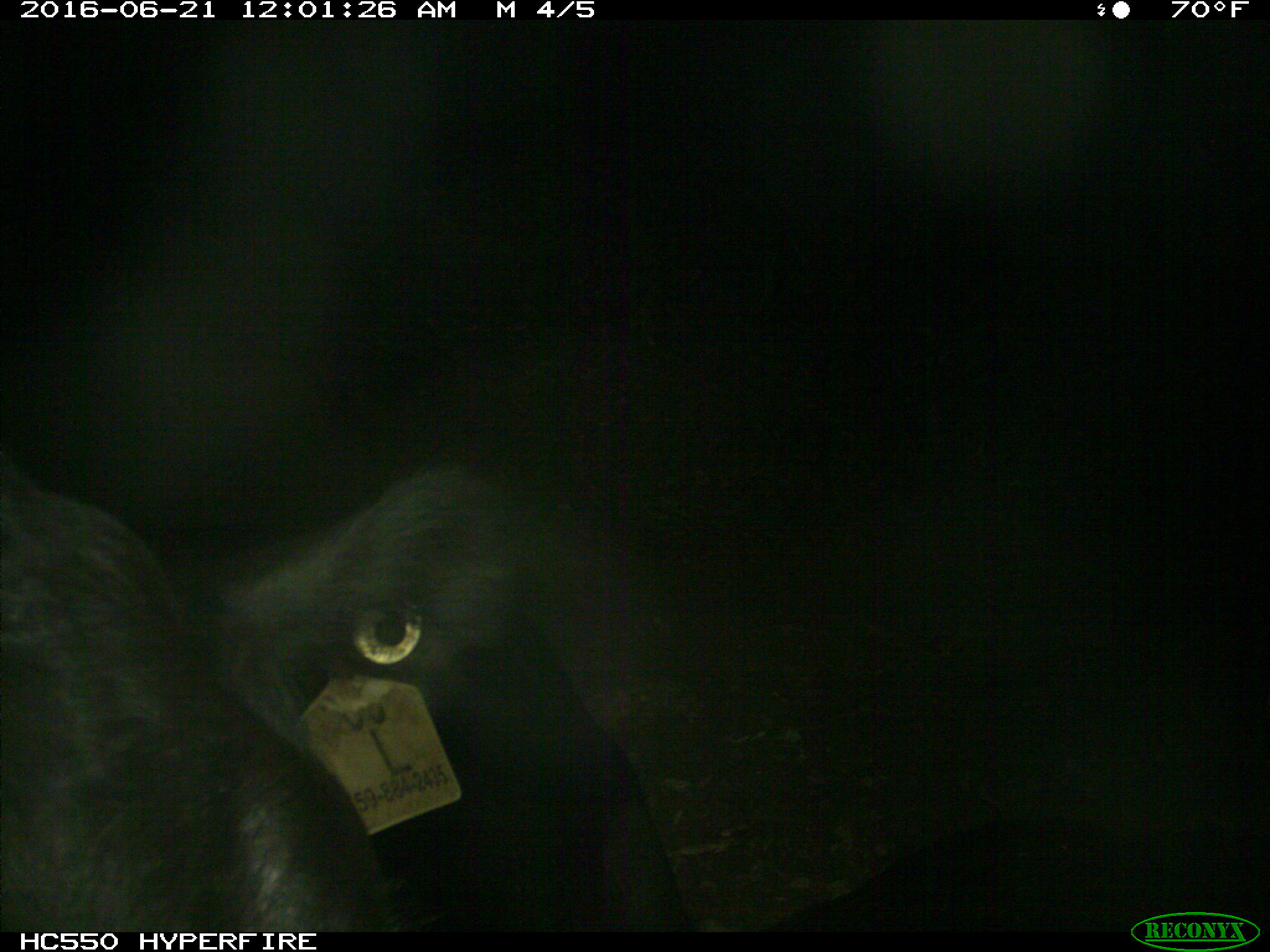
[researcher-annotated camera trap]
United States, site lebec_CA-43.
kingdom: Animalia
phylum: Chordata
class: Mammalia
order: Artiodactyla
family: Bovidae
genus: Bos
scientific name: Bos taurus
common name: domestic cow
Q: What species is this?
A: Bos taurus (domestic cow).